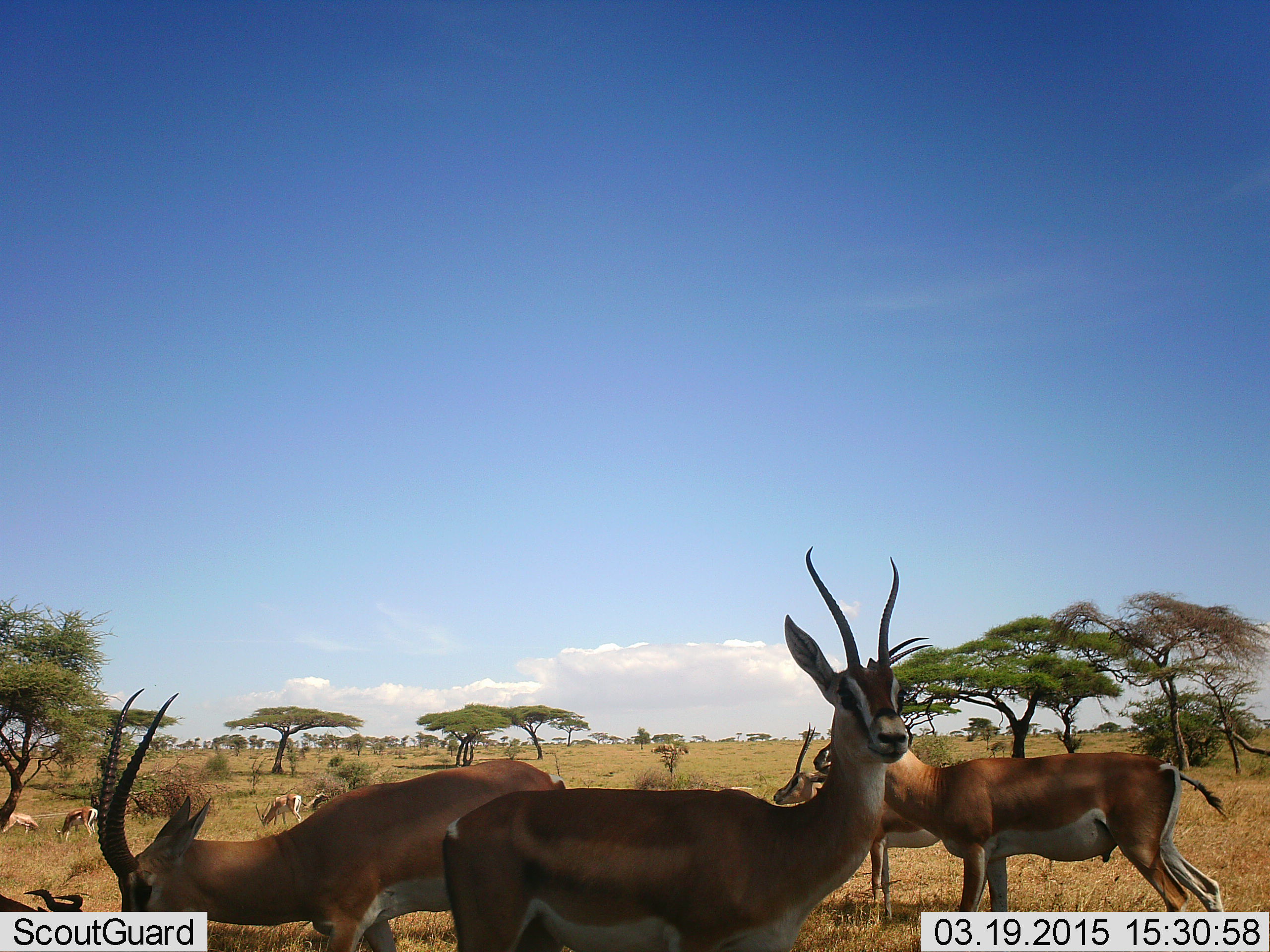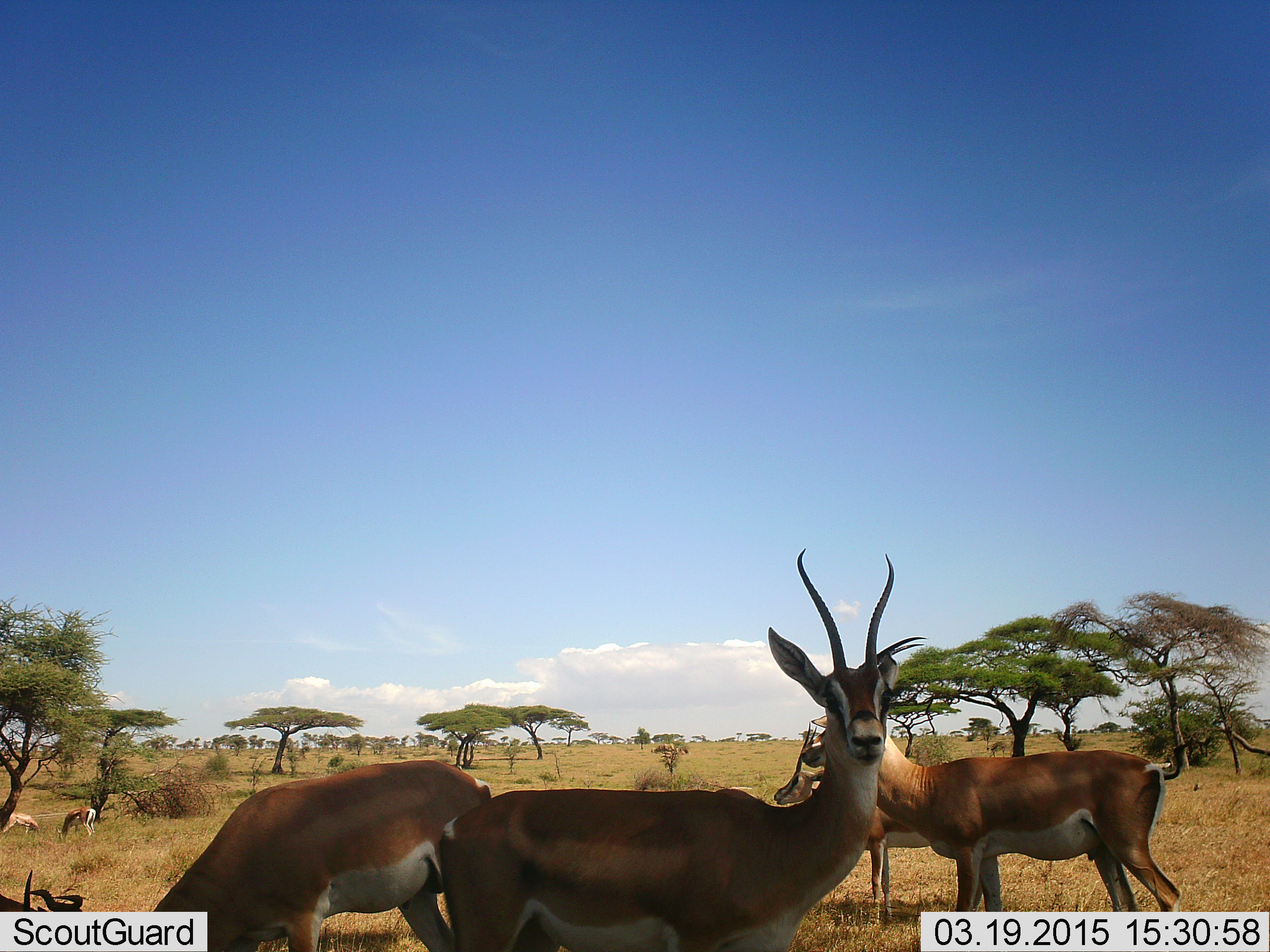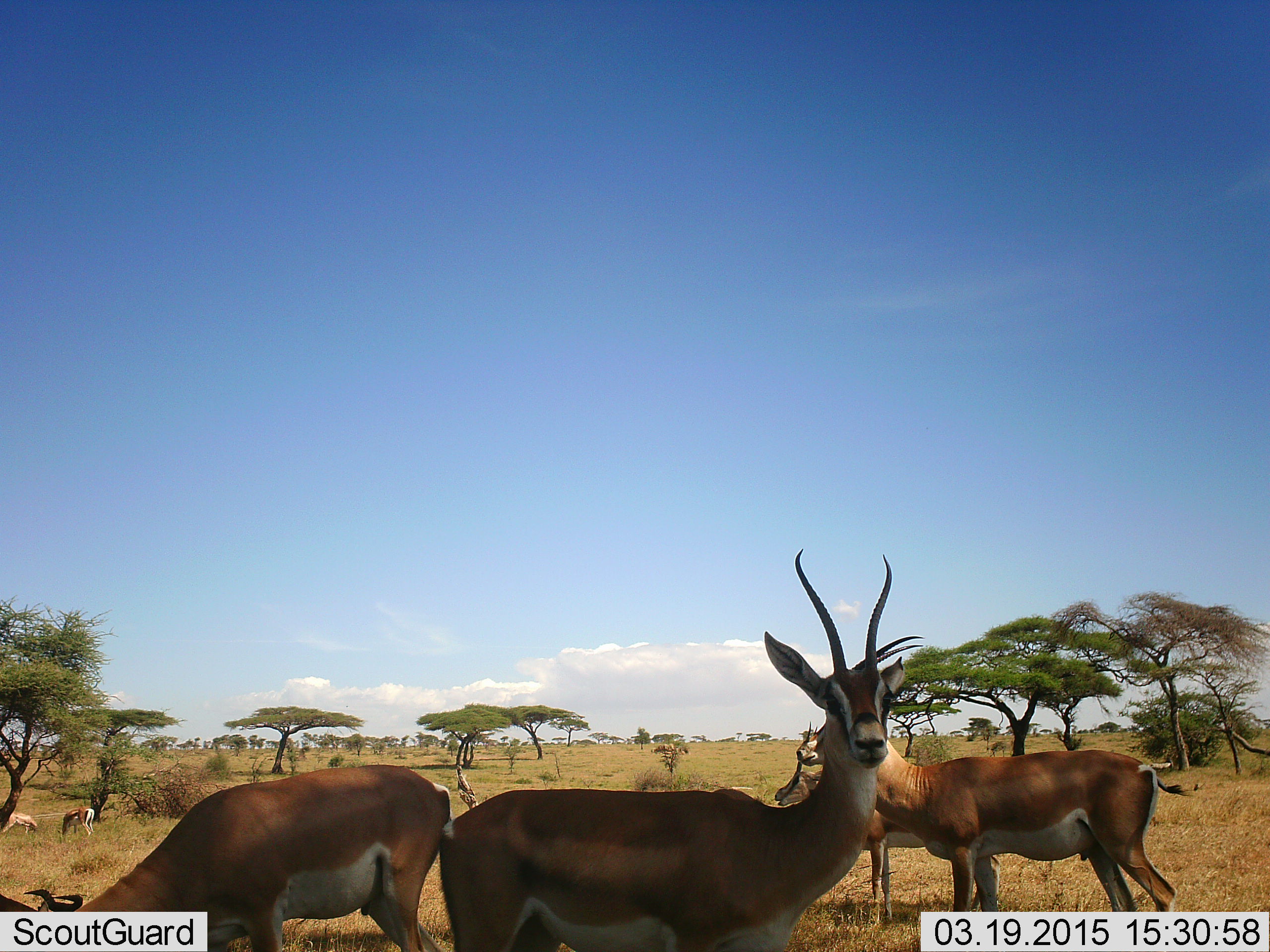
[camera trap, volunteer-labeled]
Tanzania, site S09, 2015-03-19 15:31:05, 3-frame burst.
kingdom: Animalia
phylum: Chordata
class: Mammalia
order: Artiodactyla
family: Bovidae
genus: Nanger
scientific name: Nanger granti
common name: grant's gazelle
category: gazellegrants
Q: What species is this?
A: Gazellegrants (grant's gazelle) (Nanger granti).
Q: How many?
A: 7.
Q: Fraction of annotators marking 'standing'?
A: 100%.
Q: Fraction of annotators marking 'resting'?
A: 9%.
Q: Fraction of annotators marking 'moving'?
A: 9%.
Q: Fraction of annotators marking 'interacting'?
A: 0%.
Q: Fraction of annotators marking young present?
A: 0%.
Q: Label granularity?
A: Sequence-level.